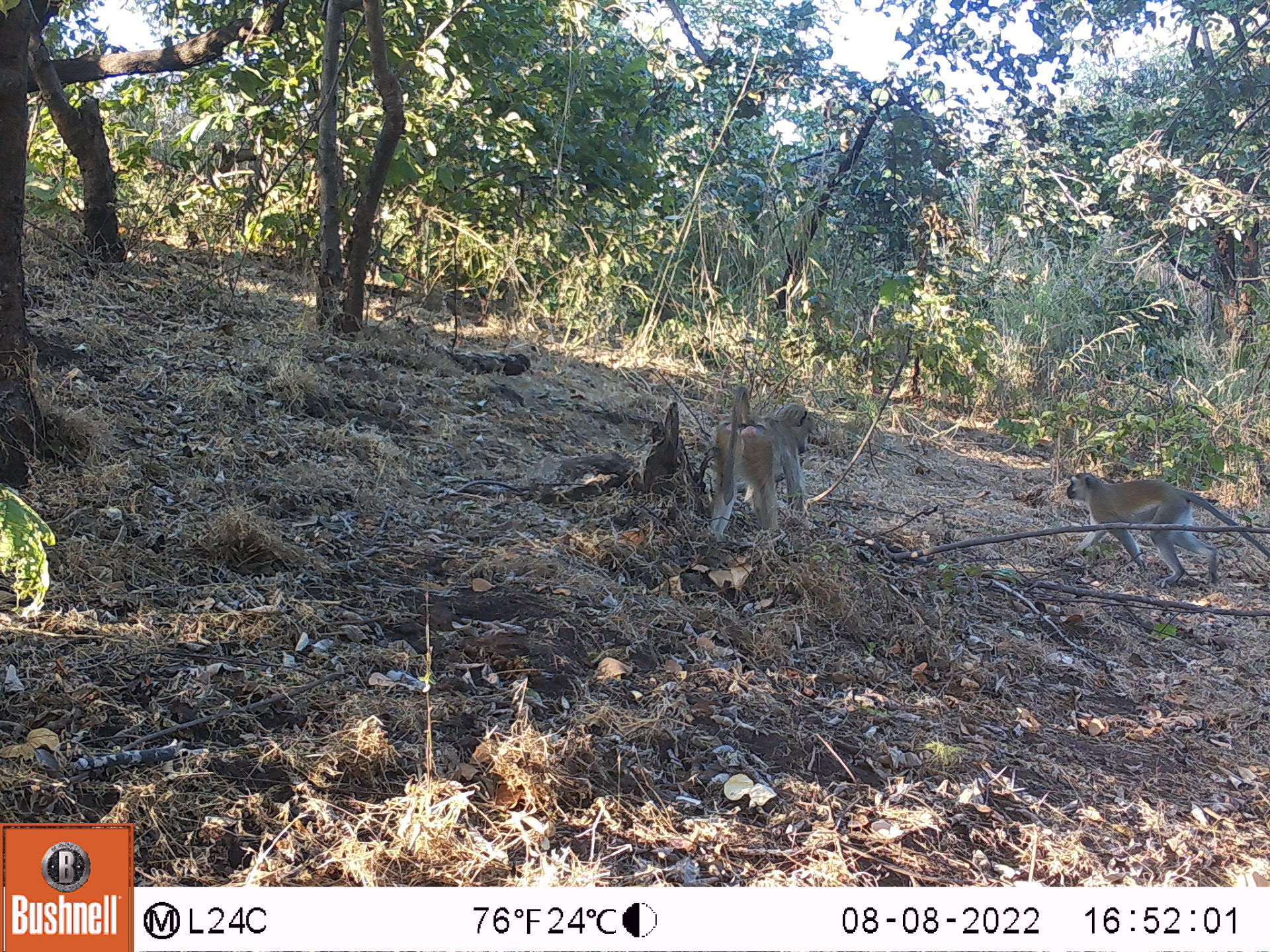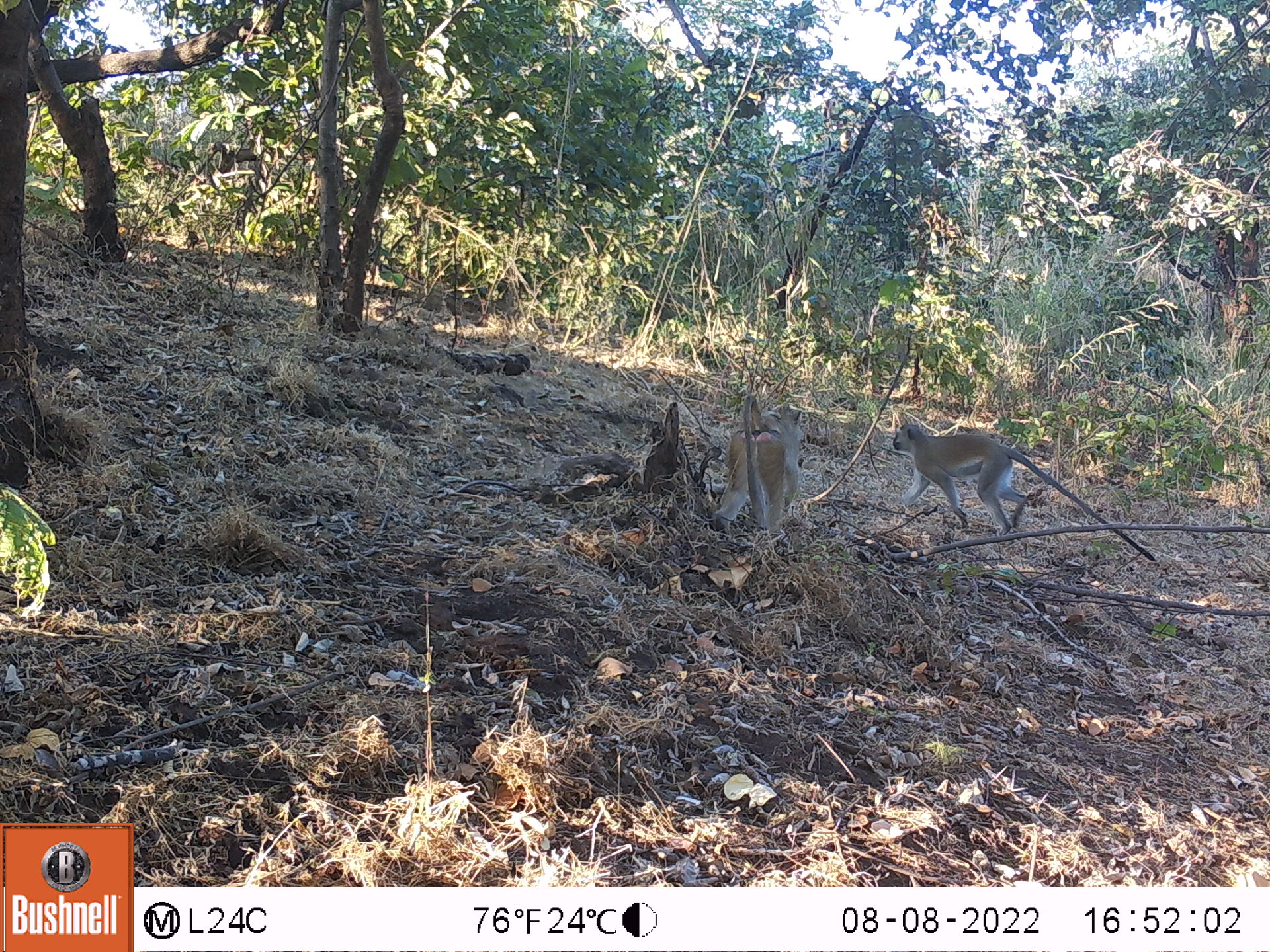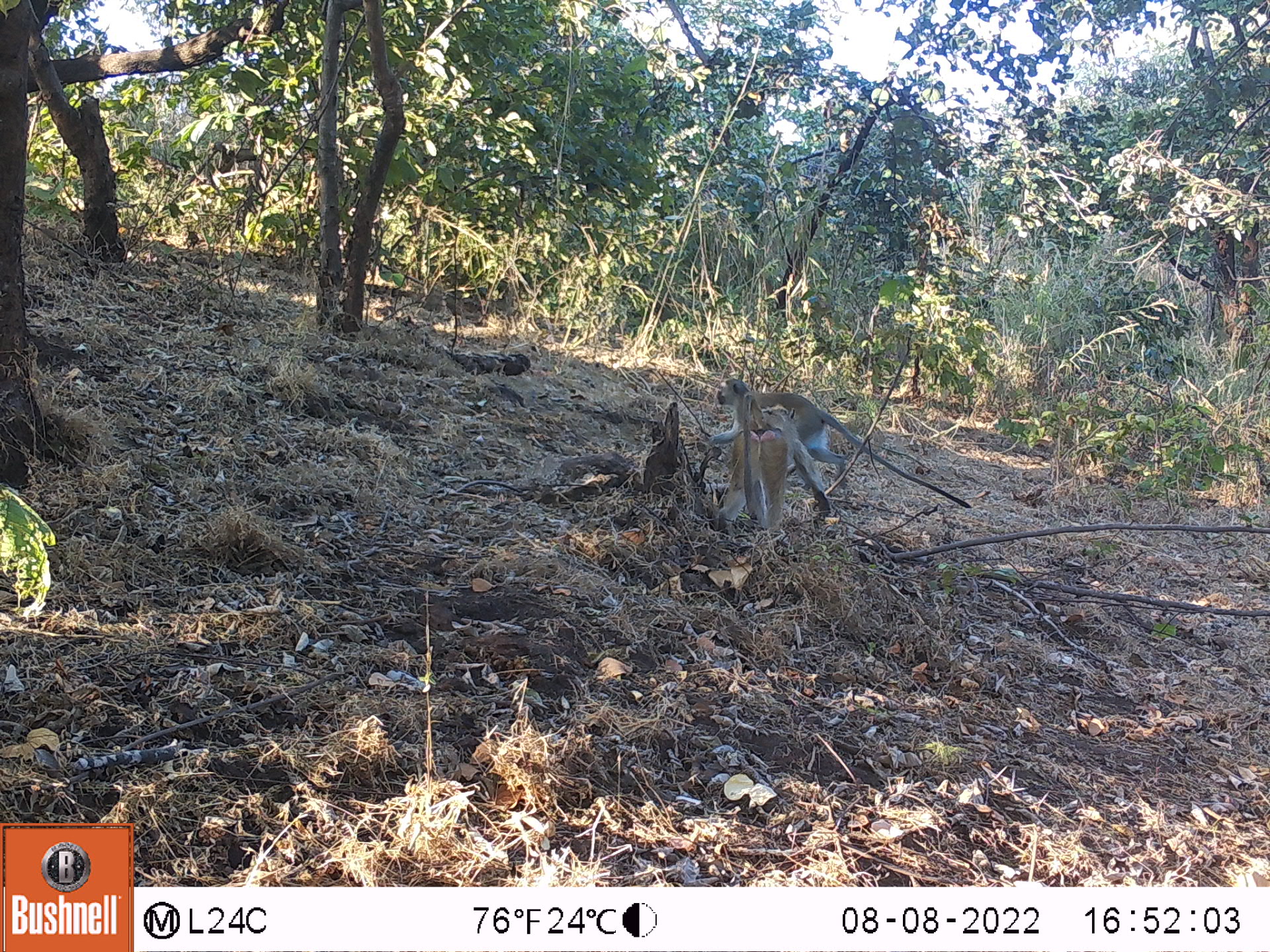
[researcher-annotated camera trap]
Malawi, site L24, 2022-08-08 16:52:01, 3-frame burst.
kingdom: Animalia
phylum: Chordata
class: Mammalia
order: Primates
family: Cercopithecidae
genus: Chlorocebus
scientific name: Chlorocebus pygerythrus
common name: vervet monkey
Vervet monkey (Chlorocebus pygerythrus), count 1.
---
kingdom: Animalia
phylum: Chordata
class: Mammalia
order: Primates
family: Cercopithecidae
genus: Papio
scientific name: Papio cynocephalus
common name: yellow baboon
Yellow baboon (Papio cynocephalus), count 1.